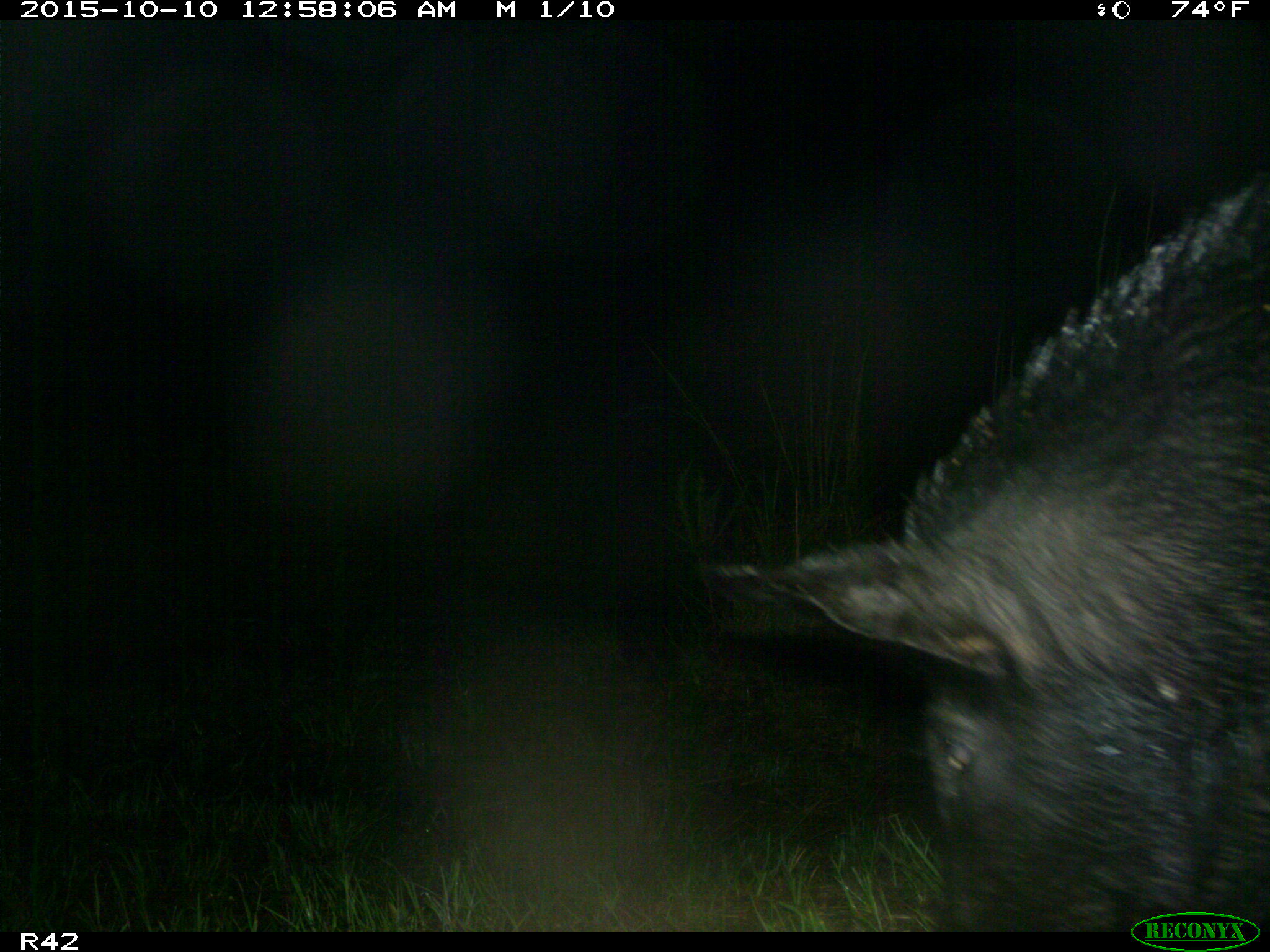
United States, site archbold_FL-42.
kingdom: Animalia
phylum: Chordata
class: Mammalia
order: Artiodactyla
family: Suidae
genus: Sus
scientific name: Sus scrofa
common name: wild boar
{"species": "Sus scrofa (wild boar)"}